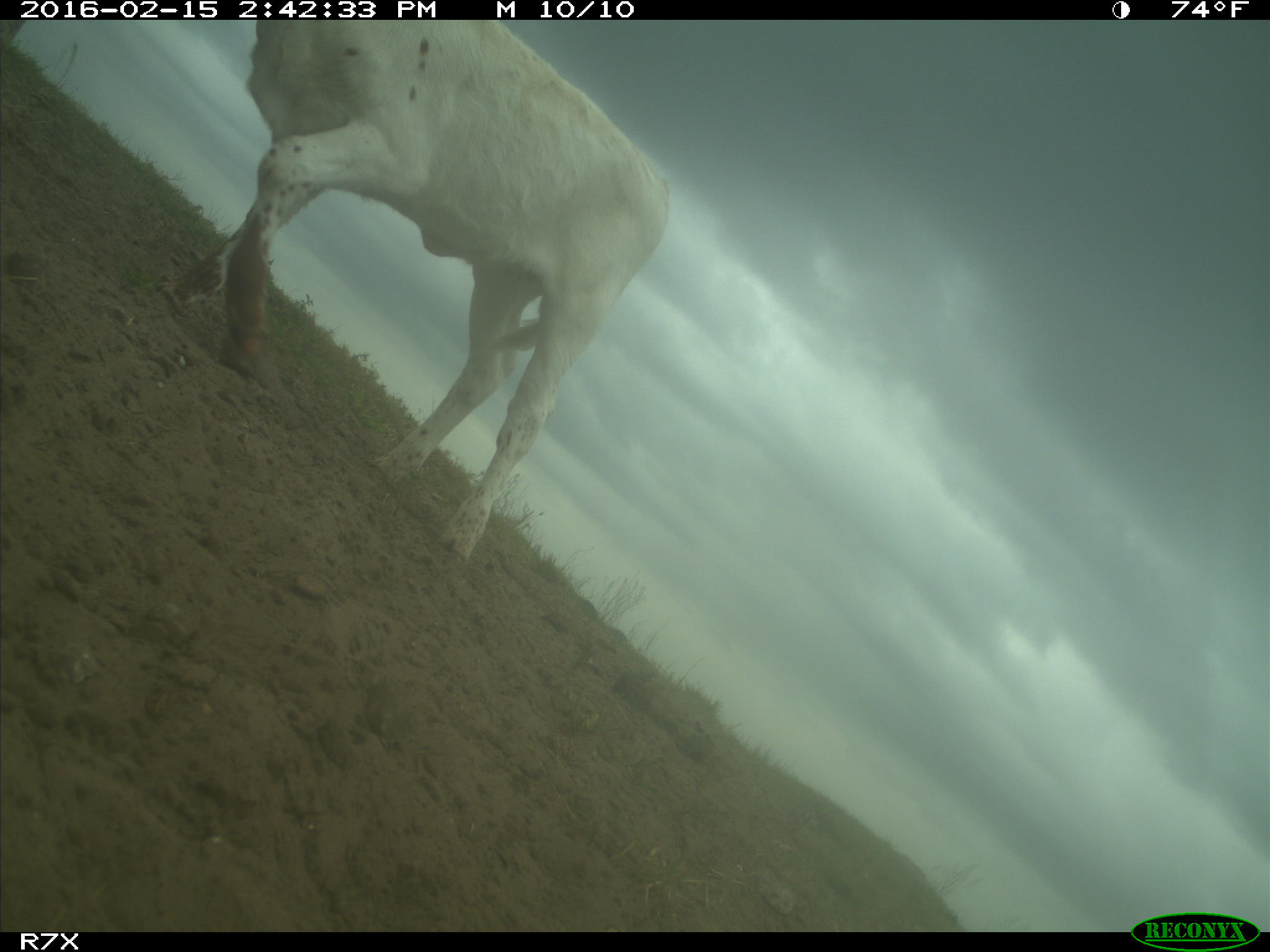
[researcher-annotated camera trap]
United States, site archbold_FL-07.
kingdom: Animalia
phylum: Chordata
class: Mammalia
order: Artiodactyla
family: Bovidae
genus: Bos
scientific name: Bos taurus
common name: domestic cow